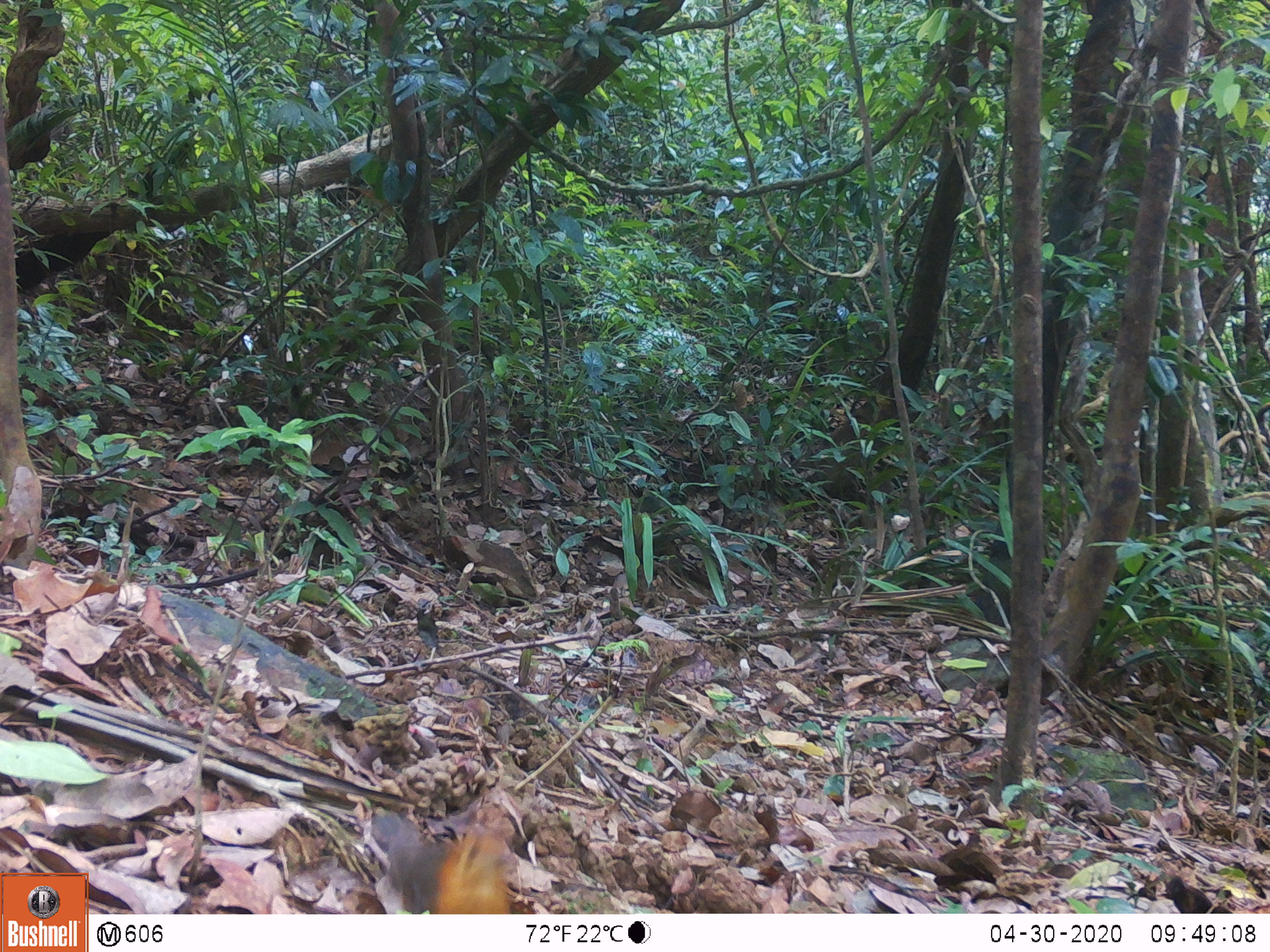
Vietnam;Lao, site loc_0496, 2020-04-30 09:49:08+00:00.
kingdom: Animalia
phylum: Chordata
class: Aves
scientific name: Aves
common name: bird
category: unidentified bird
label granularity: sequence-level